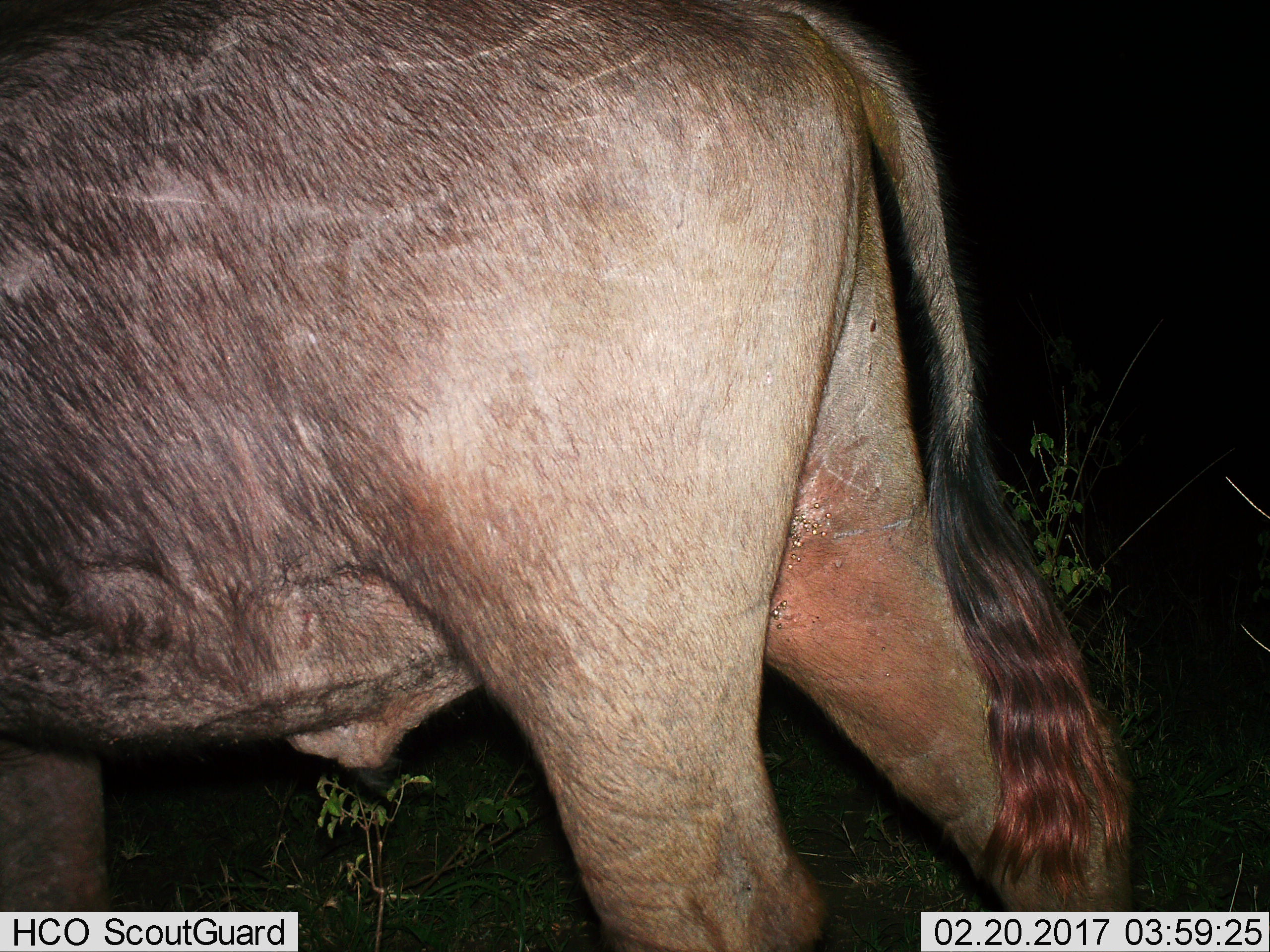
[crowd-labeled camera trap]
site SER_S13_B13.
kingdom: Animalia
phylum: Chordata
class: Mammalia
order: Artiodactyla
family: Bovidae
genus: Connochaetes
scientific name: Connochaetes taurinus taurinus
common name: blue wildebeest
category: wildebeestblue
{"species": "wildebeestblue (blue wildebeest) (Connochaetes taurinus taurinus)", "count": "1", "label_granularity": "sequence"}